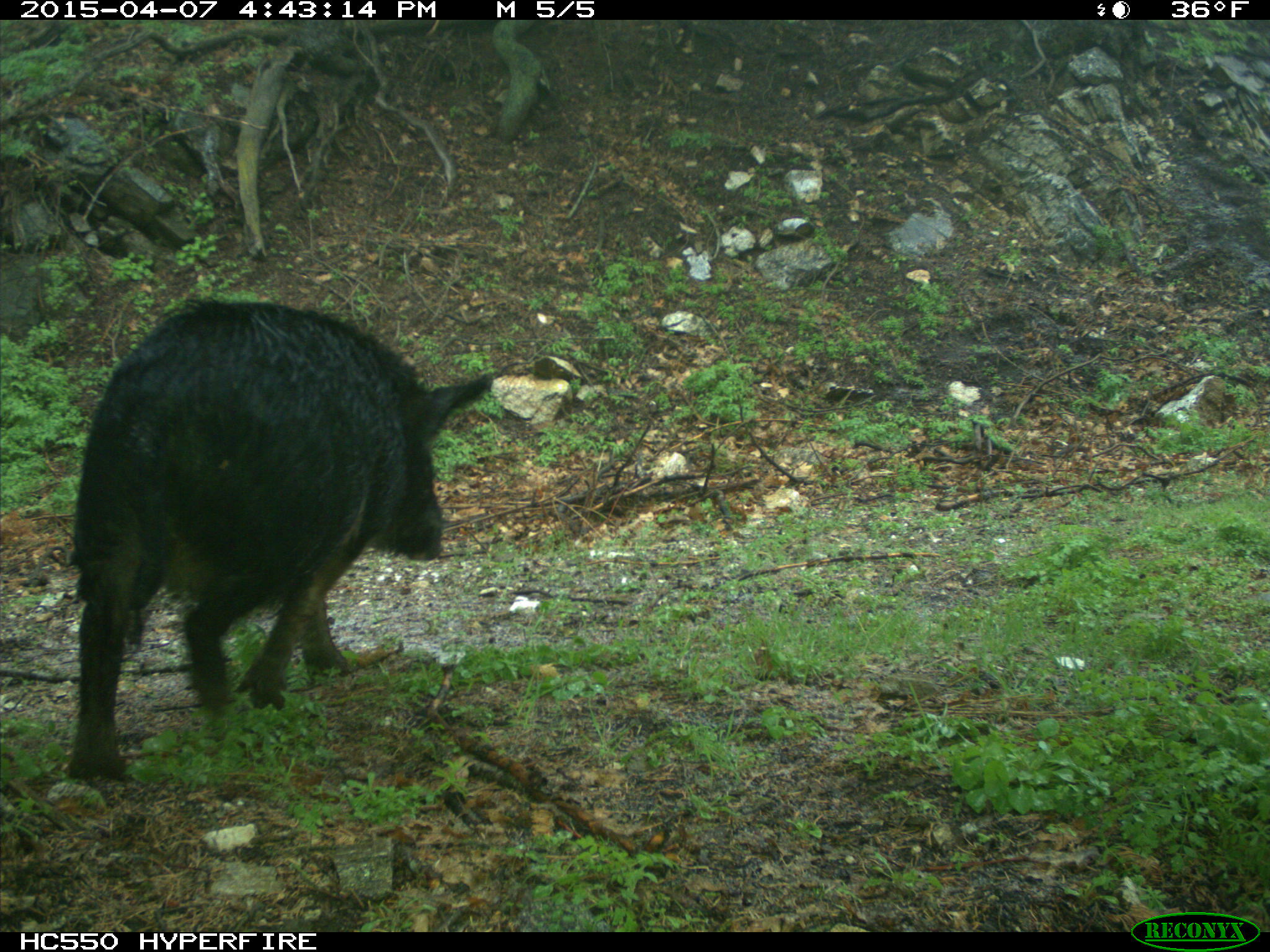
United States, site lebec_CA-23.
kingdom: Animalia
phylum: Chordata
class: Mammalia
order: Artiodactyla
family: Suidae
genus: Sus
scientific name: Sus scrofa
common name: wild boar